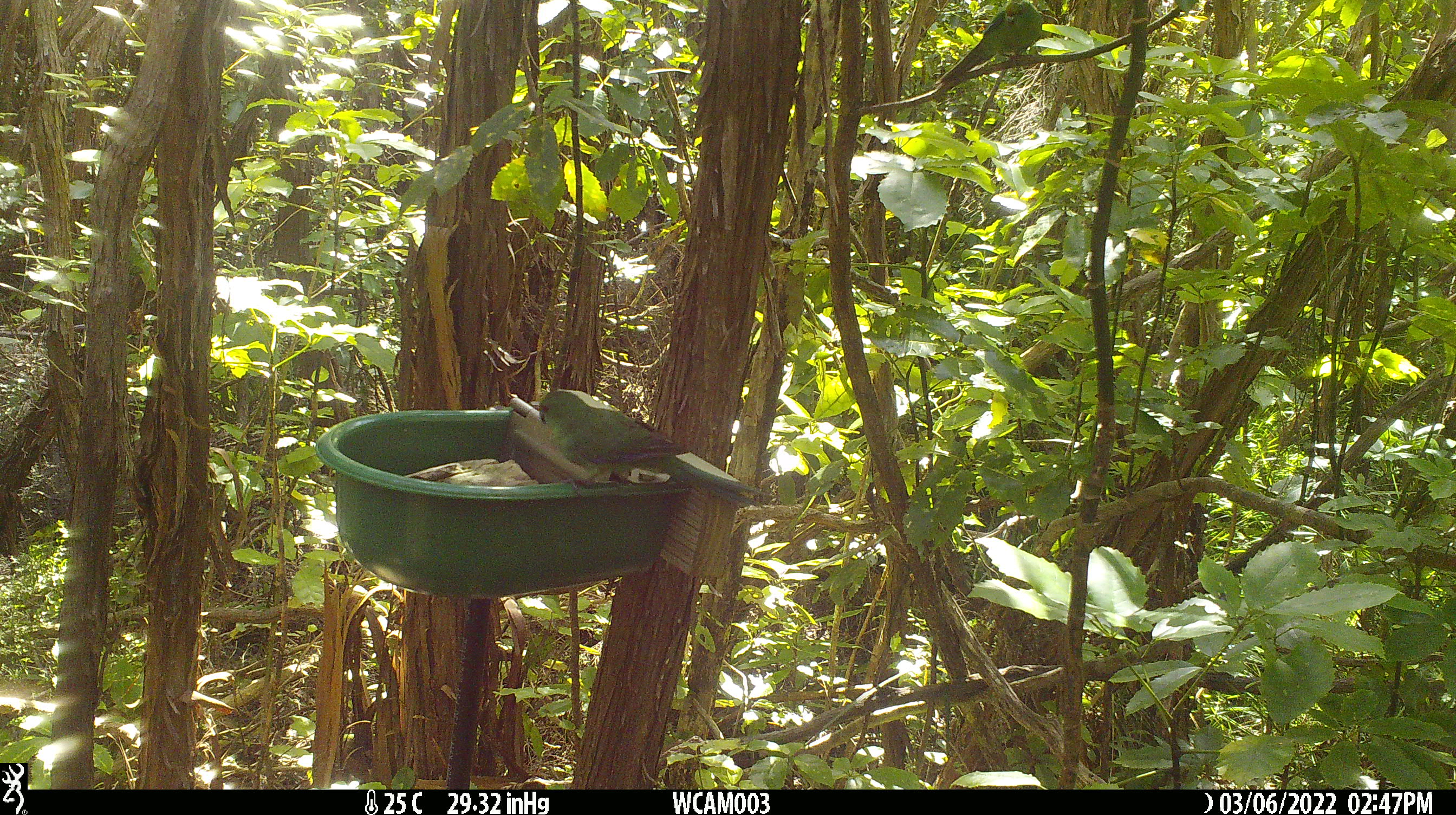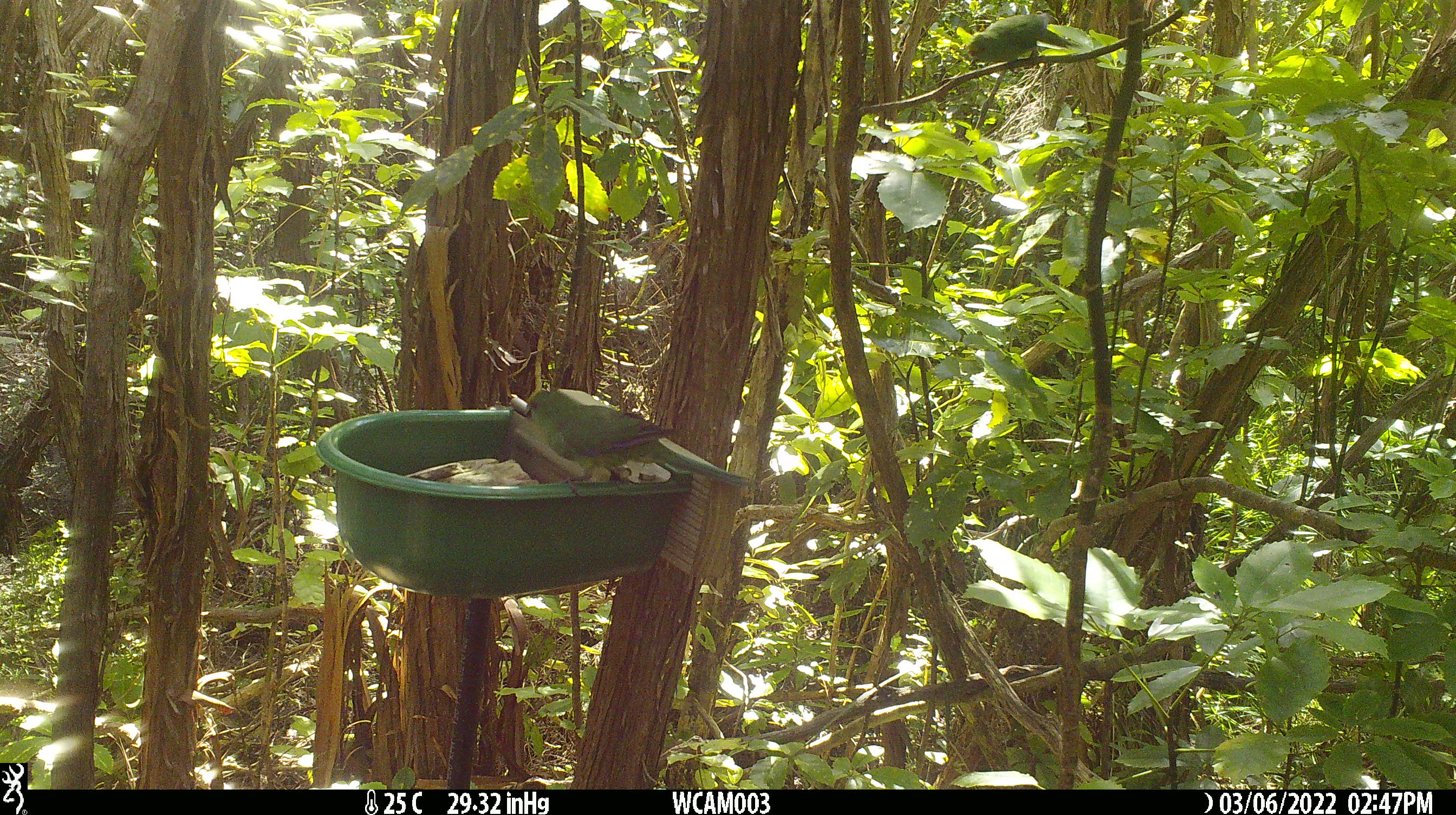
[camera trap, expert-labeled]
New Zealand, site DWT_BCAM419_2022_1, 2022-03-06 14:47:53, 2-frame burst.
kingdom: Animalia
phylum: Chordata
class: Aves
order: Psittaciformes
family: Psittaculidae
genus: Cyanoramphus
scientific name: Cyanoramphus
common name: parakeet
Parakeet (Cyanoramphus).